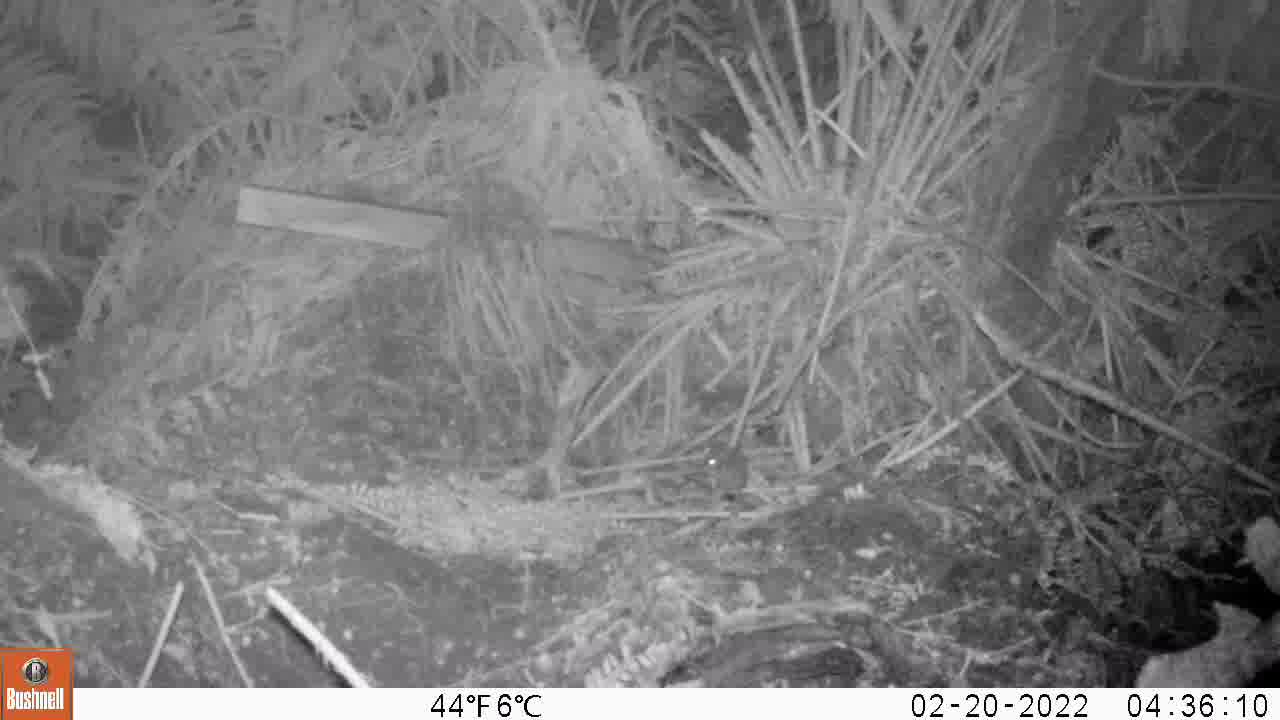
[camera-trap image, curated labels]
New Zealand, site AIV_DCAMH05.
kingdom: Animalia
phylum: Chordata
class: Mammalia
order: Rodentia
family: Muridae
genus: Mus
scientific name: Mus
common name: mouse